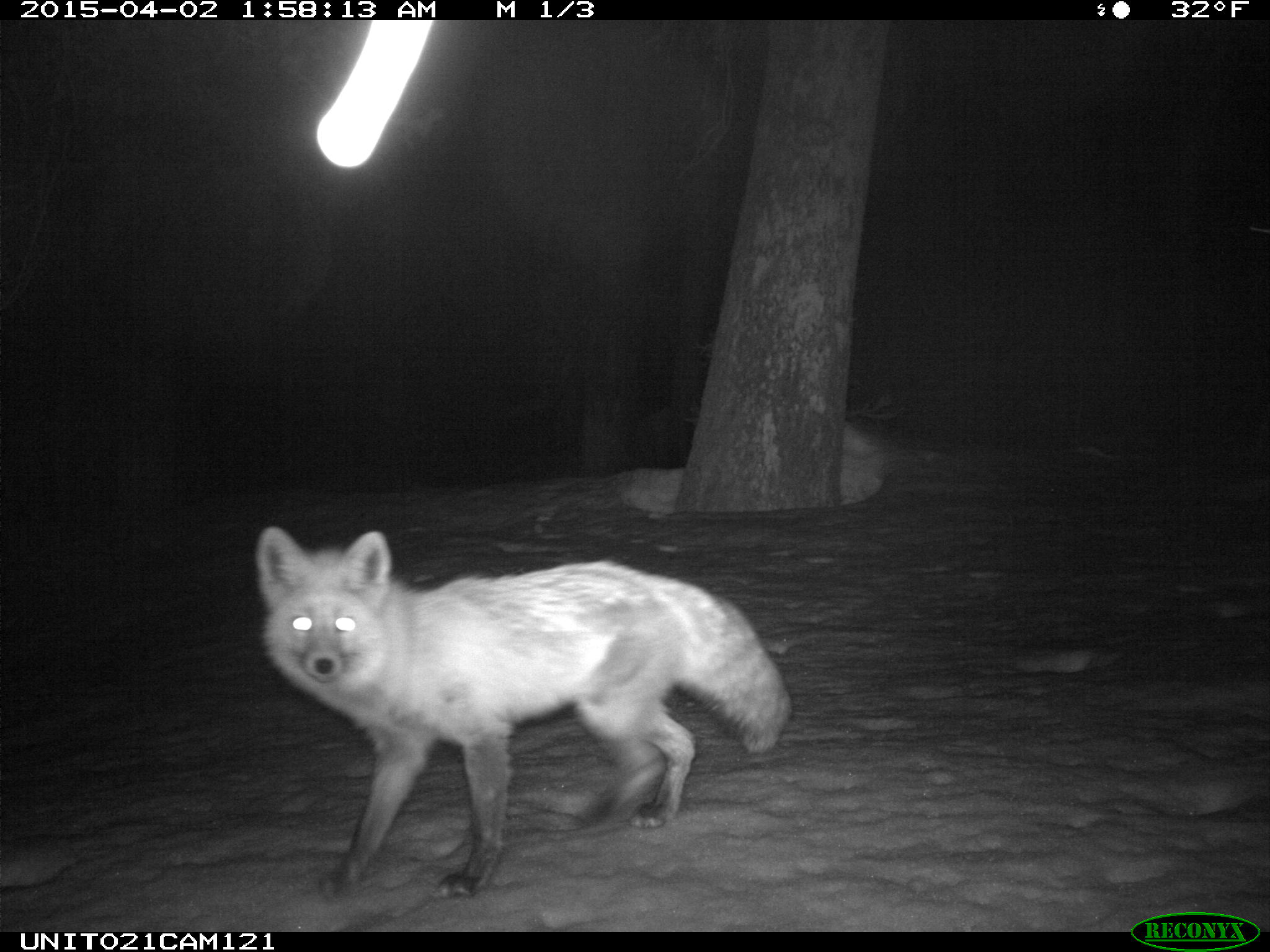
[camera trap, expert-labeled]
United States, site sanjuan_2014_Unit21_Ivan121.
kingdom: Animalia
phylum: Chordata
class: Mammalia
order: Carnivora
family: Canidae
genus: Vulpes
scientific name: Vulpes vulpes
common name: red fox